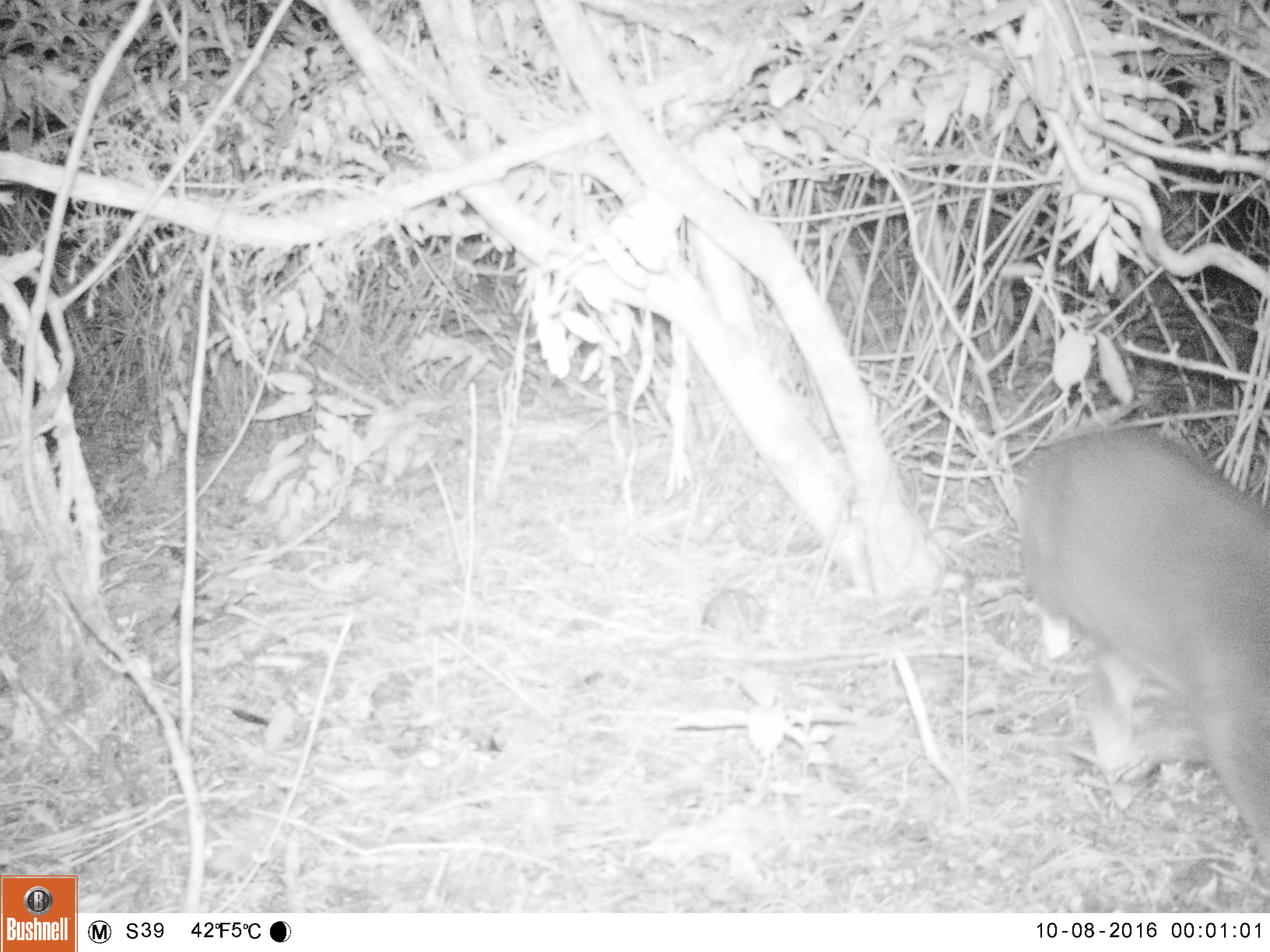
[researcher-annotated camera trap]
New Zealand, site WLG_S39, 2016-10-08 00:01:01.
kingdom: Animalia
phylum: Chordata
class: Mammalia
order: Carnivora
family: Felidae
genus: Felis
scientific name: Felis catus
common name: domestic cat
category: cat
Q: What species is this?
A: Cat (domestic cat) (Felis catus).